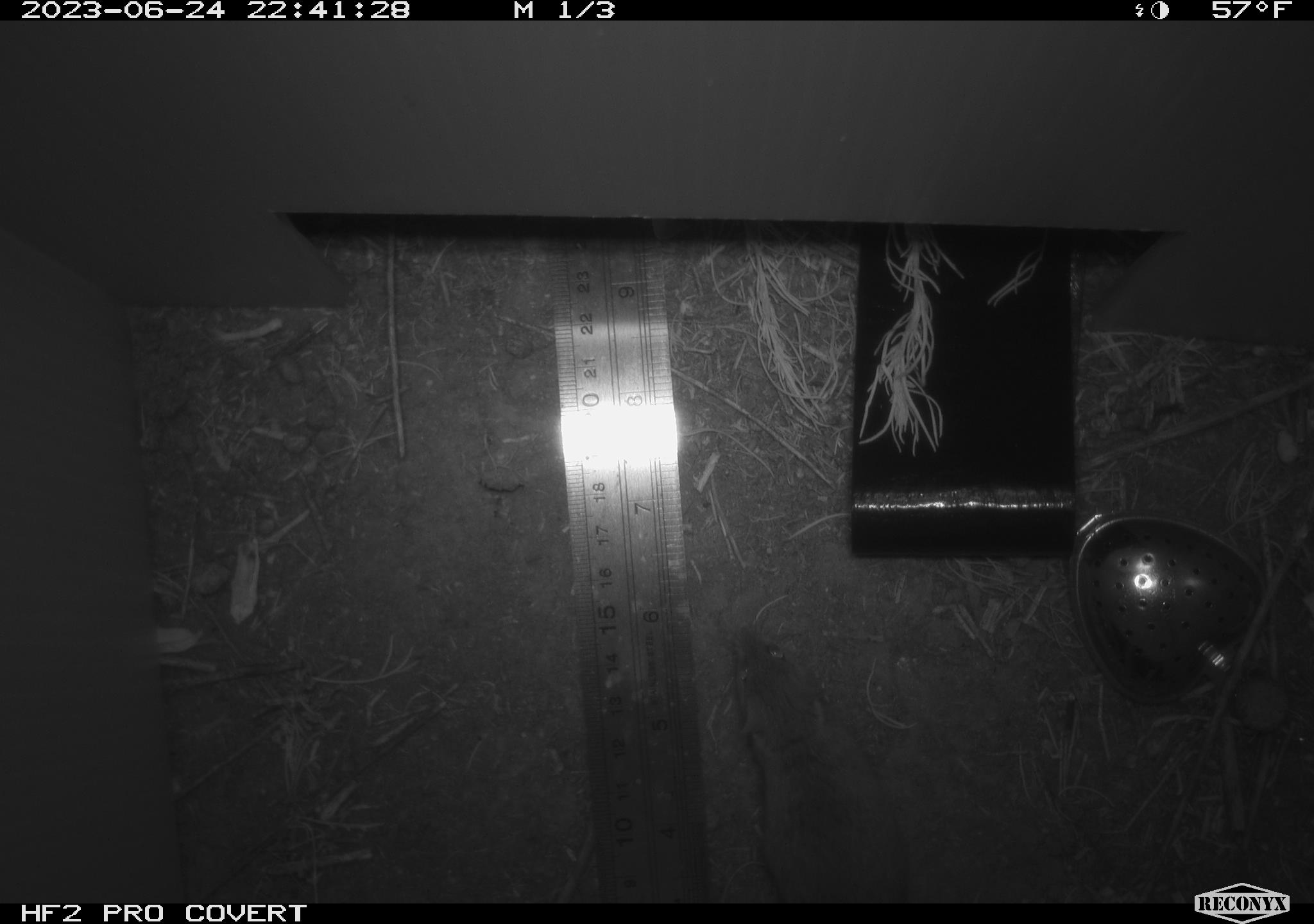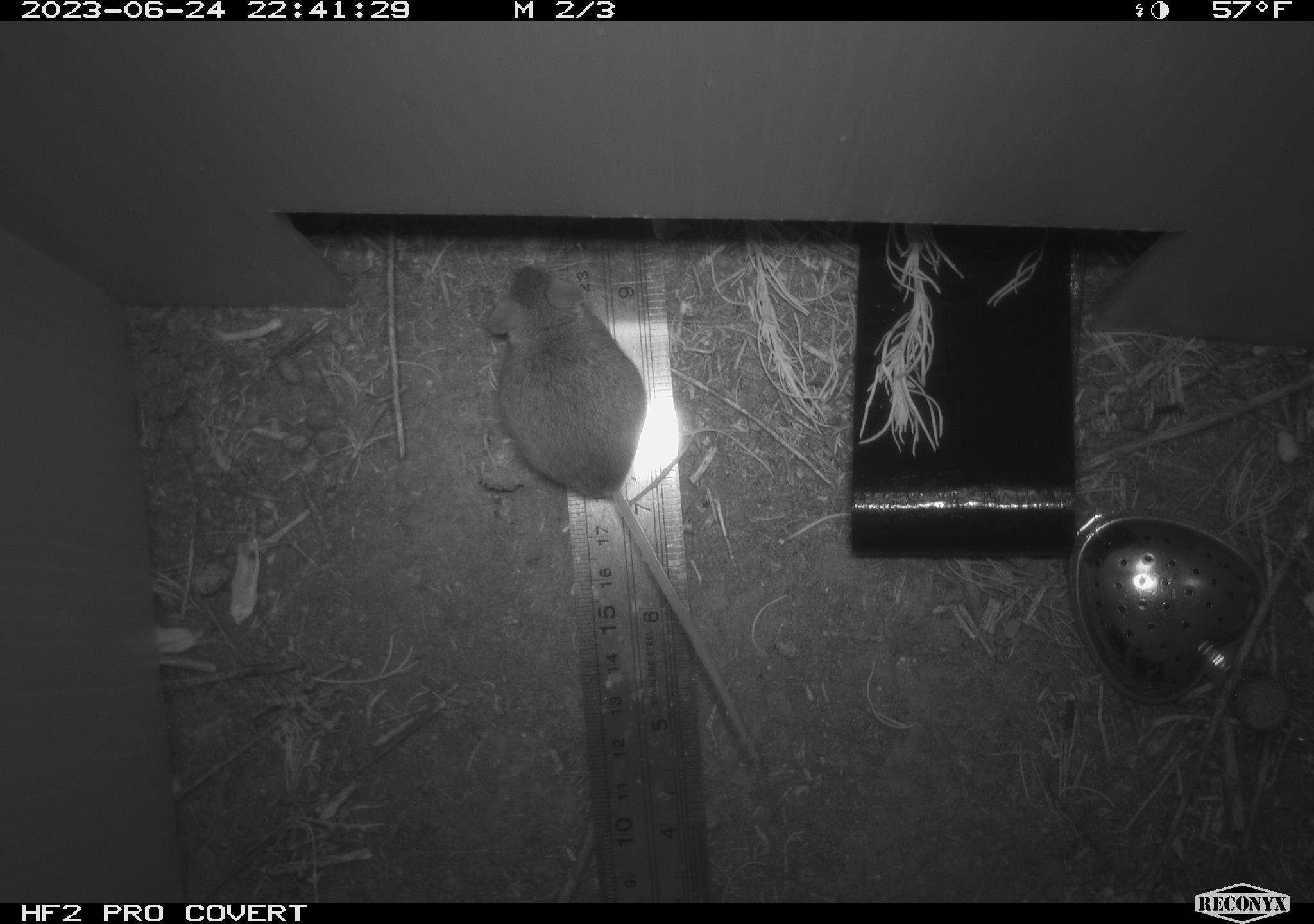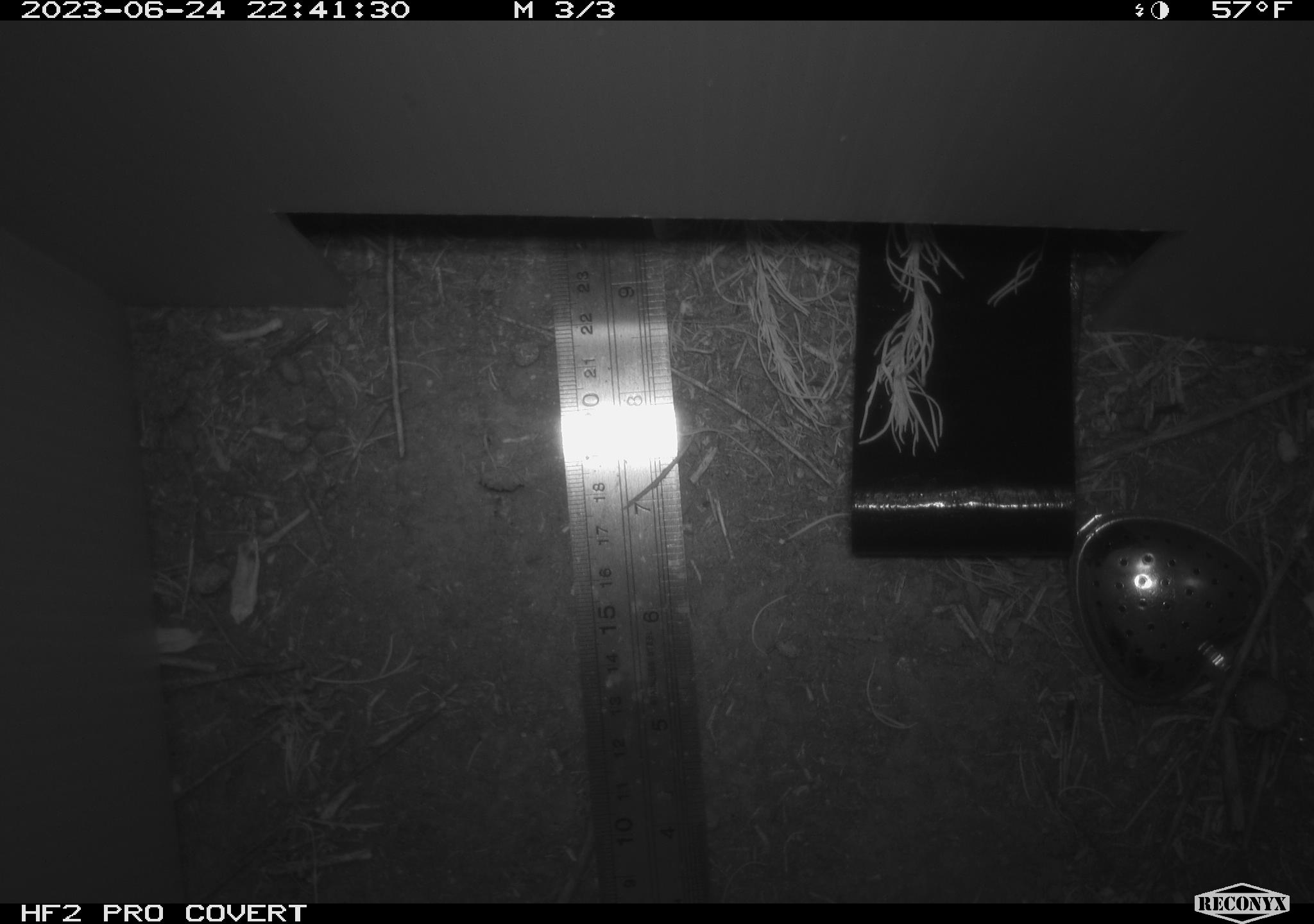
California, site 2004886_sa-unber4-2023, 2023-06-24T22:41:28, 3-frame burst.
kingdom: Animalia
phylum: Chordata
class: Mammalia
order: Rodentia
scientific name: Rodentia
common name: mouse species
Mouse species (Rodentia).